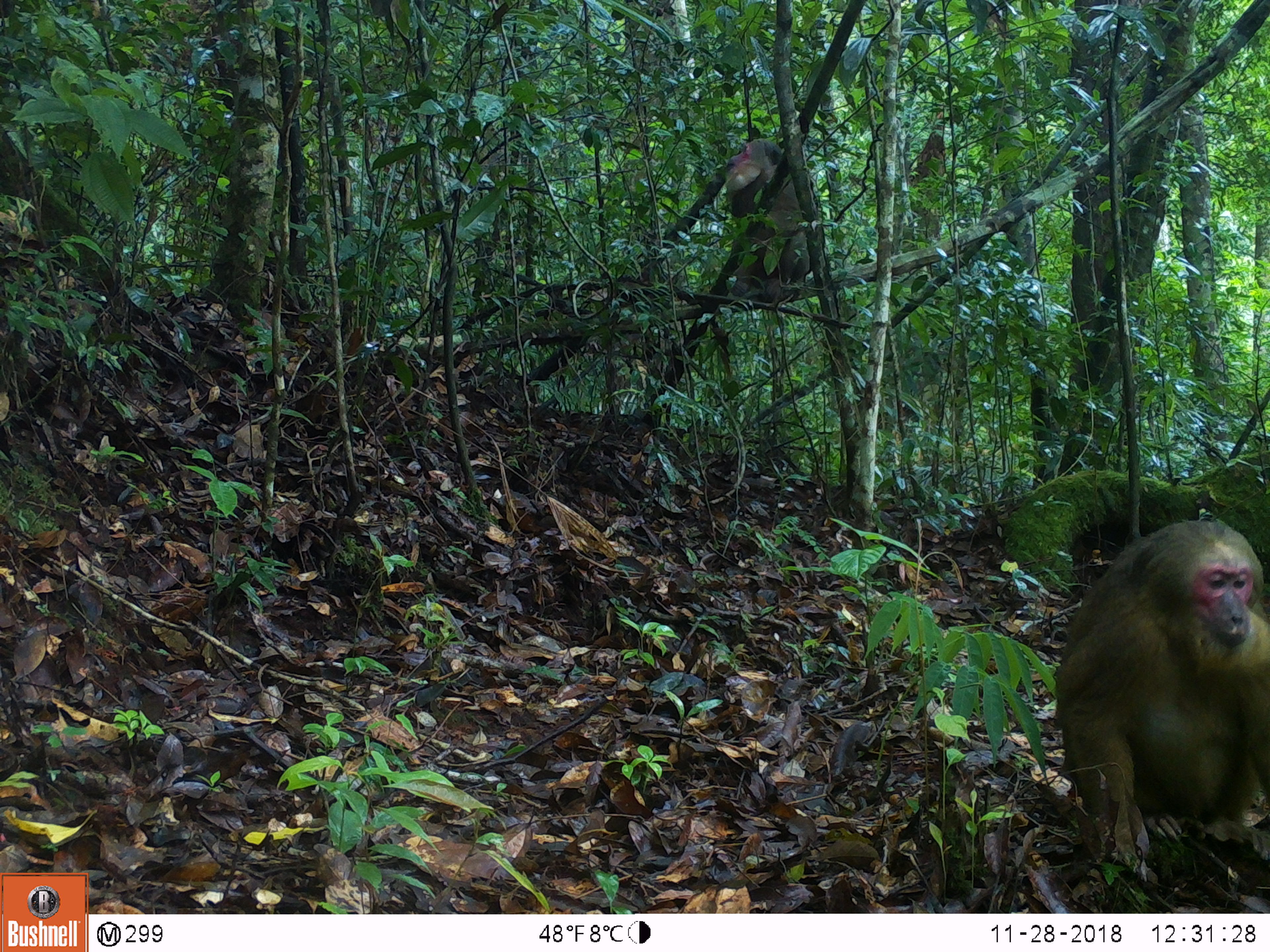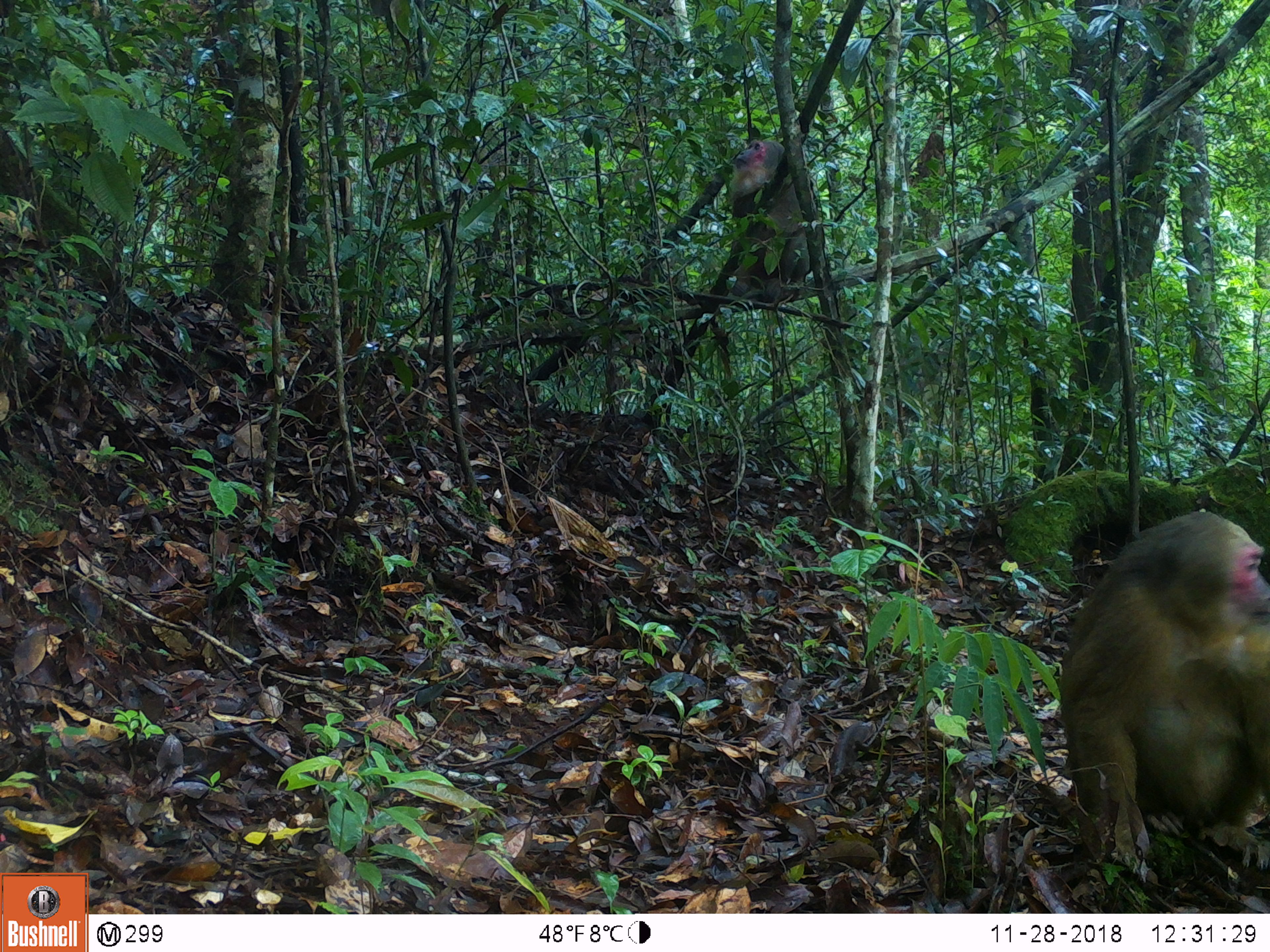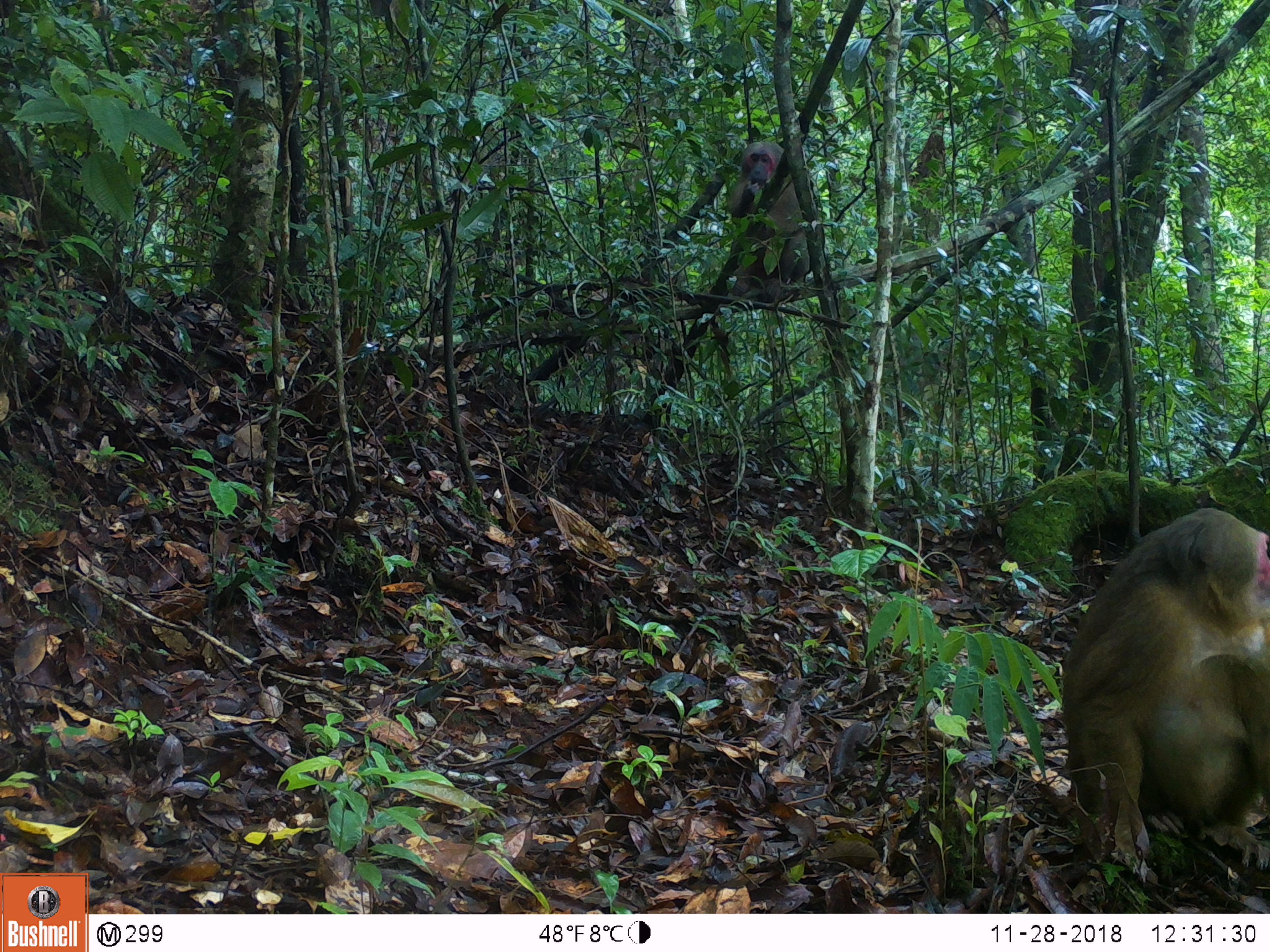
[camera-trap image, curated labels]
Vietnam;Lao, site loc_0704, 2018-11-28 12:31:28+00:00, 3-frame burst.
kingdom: Animalia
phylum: Chordata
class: Mammalia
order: Primates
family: Cercopithecidae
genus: Macaca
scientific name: Macaca arctoides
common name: stump-tailed macaque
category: stump tailed macaque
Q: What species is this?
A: Stump tailed macaque (stump-tailed macaque) (Macaca arctoides).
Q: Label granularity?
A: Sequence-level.